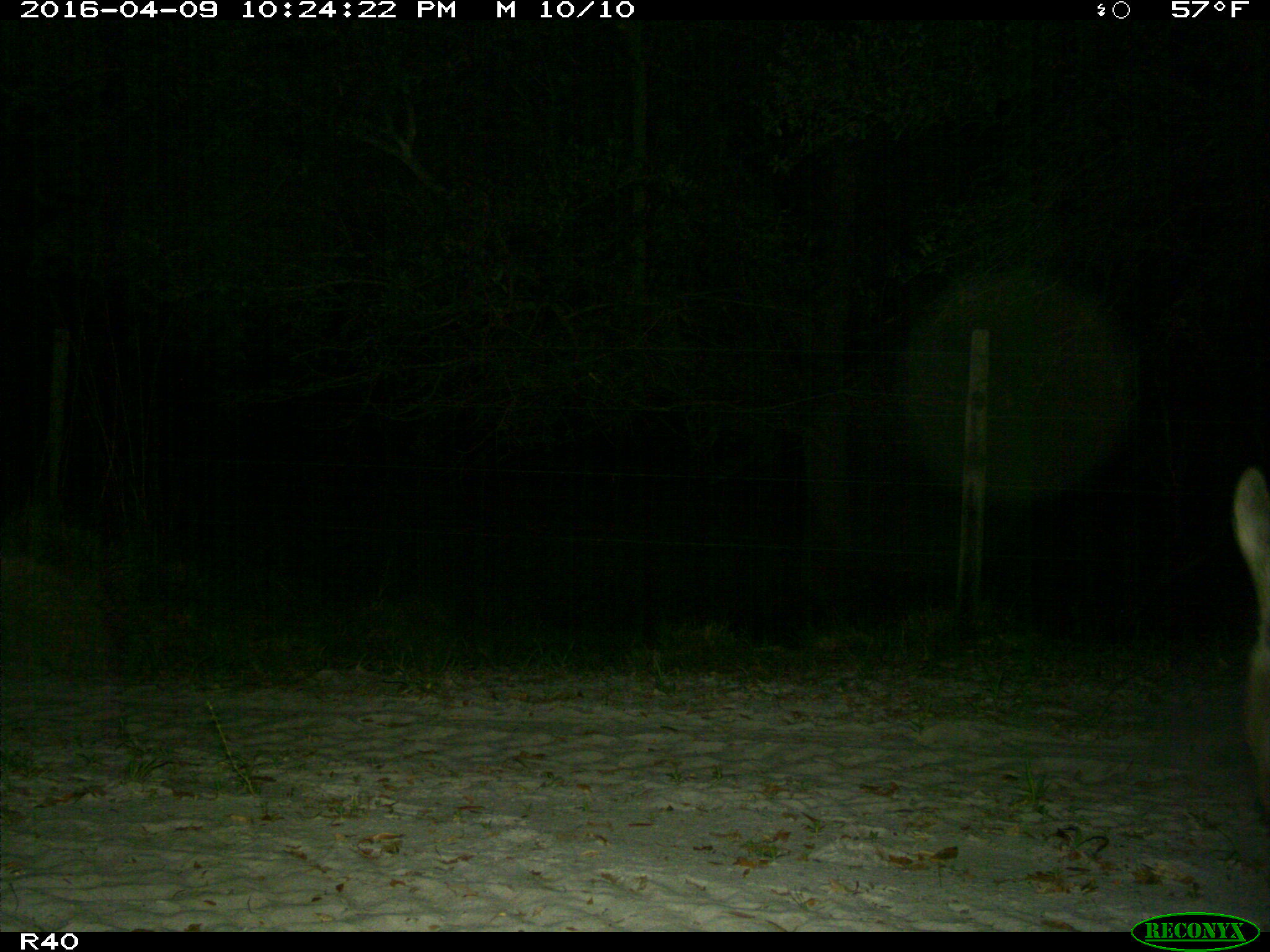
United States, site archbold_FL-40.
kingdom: Animalia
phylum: Chordata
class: Mammalia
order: Artiodactyla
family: Suidae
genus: Sus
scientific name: Sus scrofa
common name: wild boar